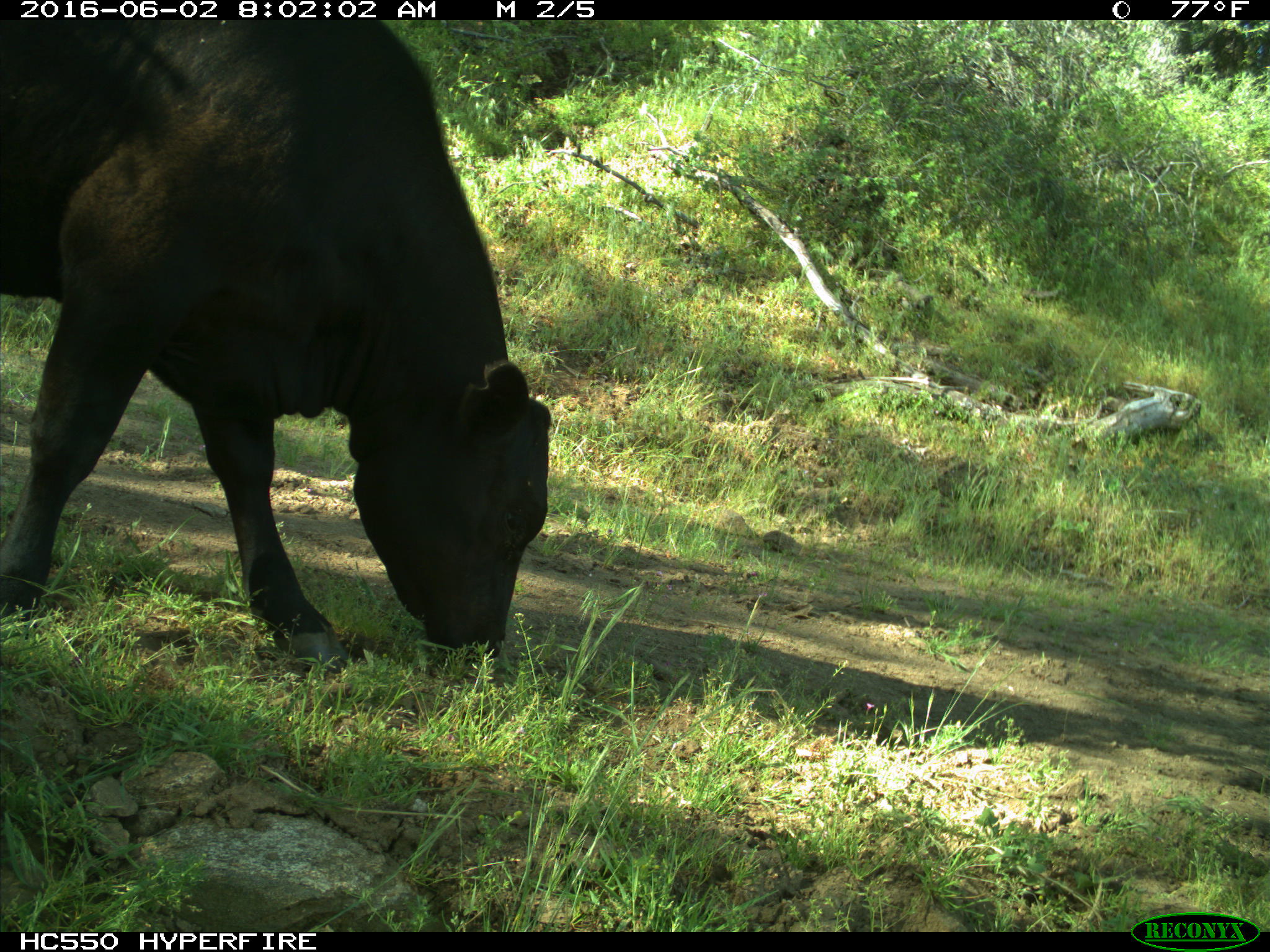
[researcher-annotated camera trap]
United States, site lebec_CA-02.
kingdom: Animalia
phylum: Chordata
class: Mammalia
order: Artiodactyla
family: Bovidae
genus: Bos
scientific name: Bos taurus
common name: domestic cow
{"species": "Bos taurus (domestic cow)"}